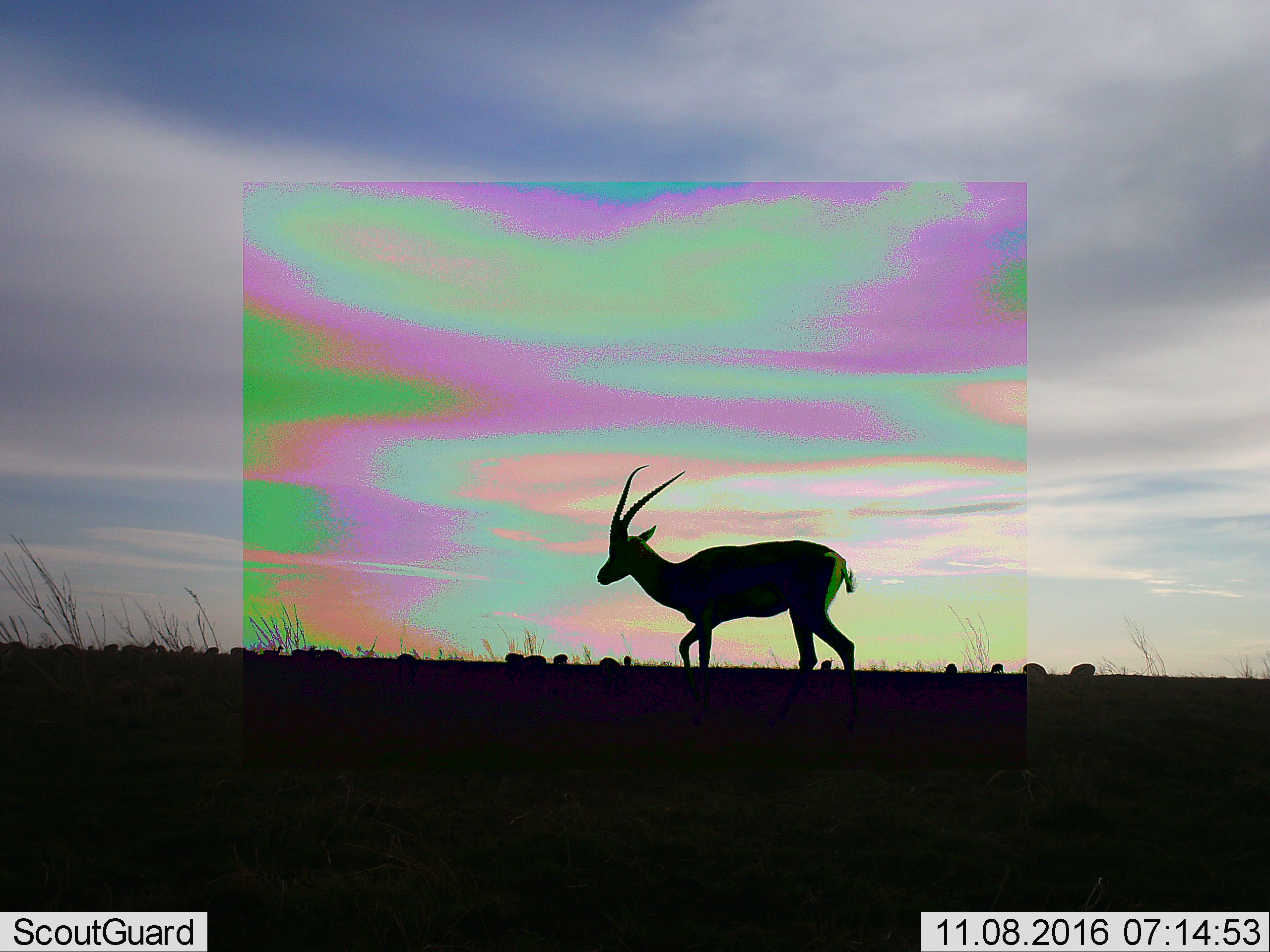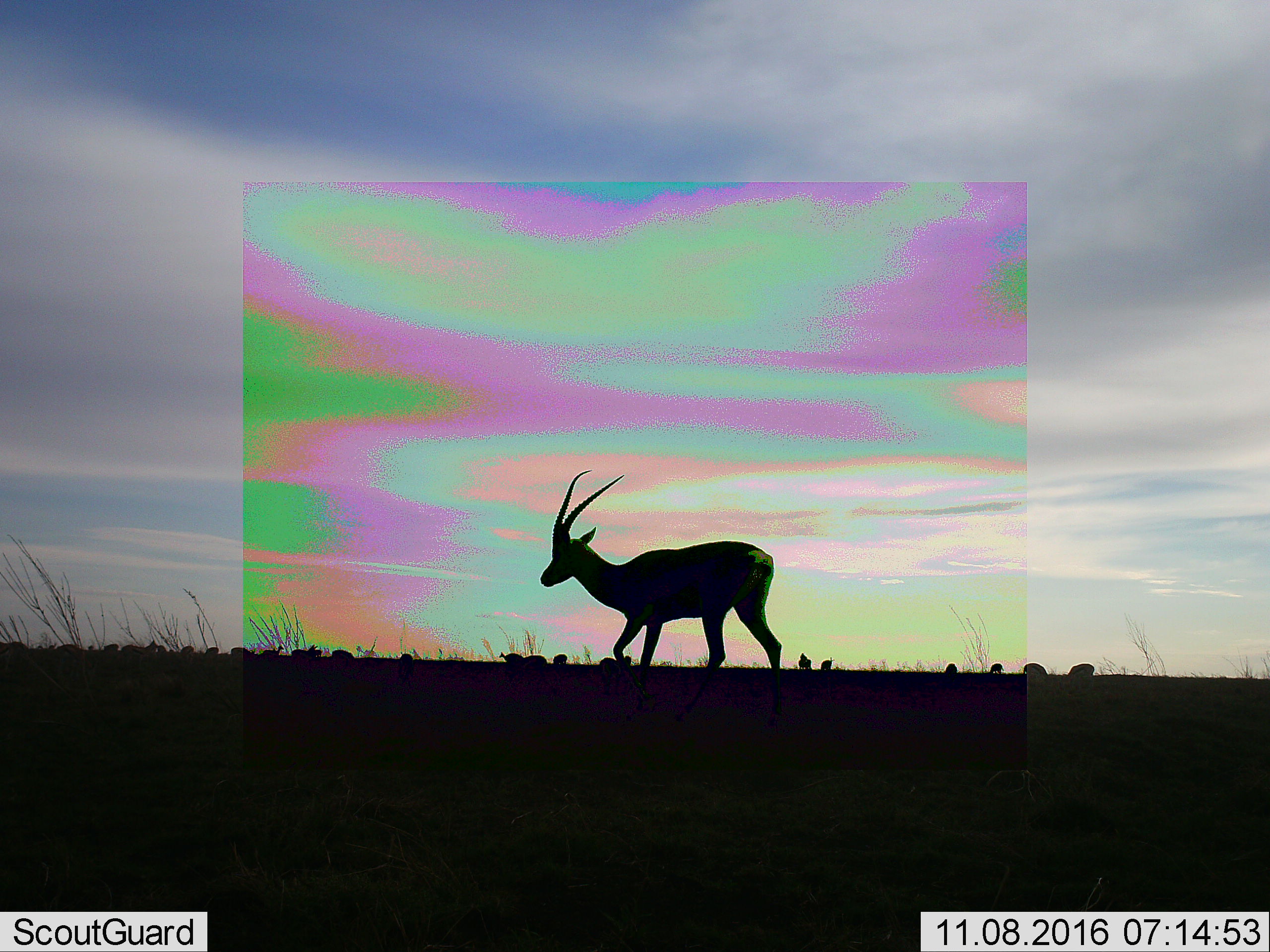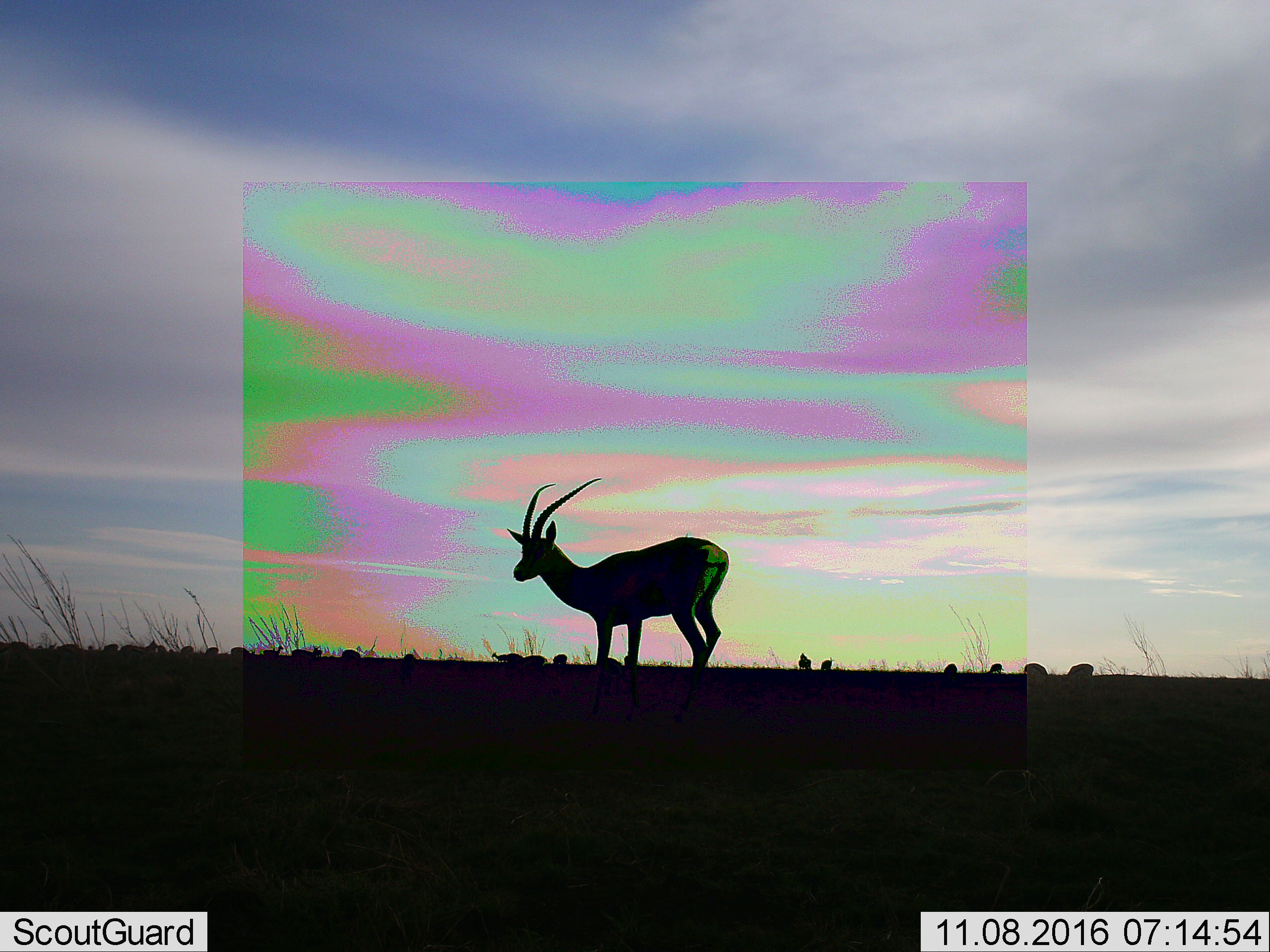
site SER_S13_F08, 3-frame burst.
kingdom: Animalia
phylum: Chordata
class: Mammalia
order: Artiodactyla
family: Bovidae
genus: Nanger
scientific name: Nanger granti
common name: grant's gazelle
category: gazellegrants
Gazellegrants (grant's gazelle) (Nanger granti), count 11-50. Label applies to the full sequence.